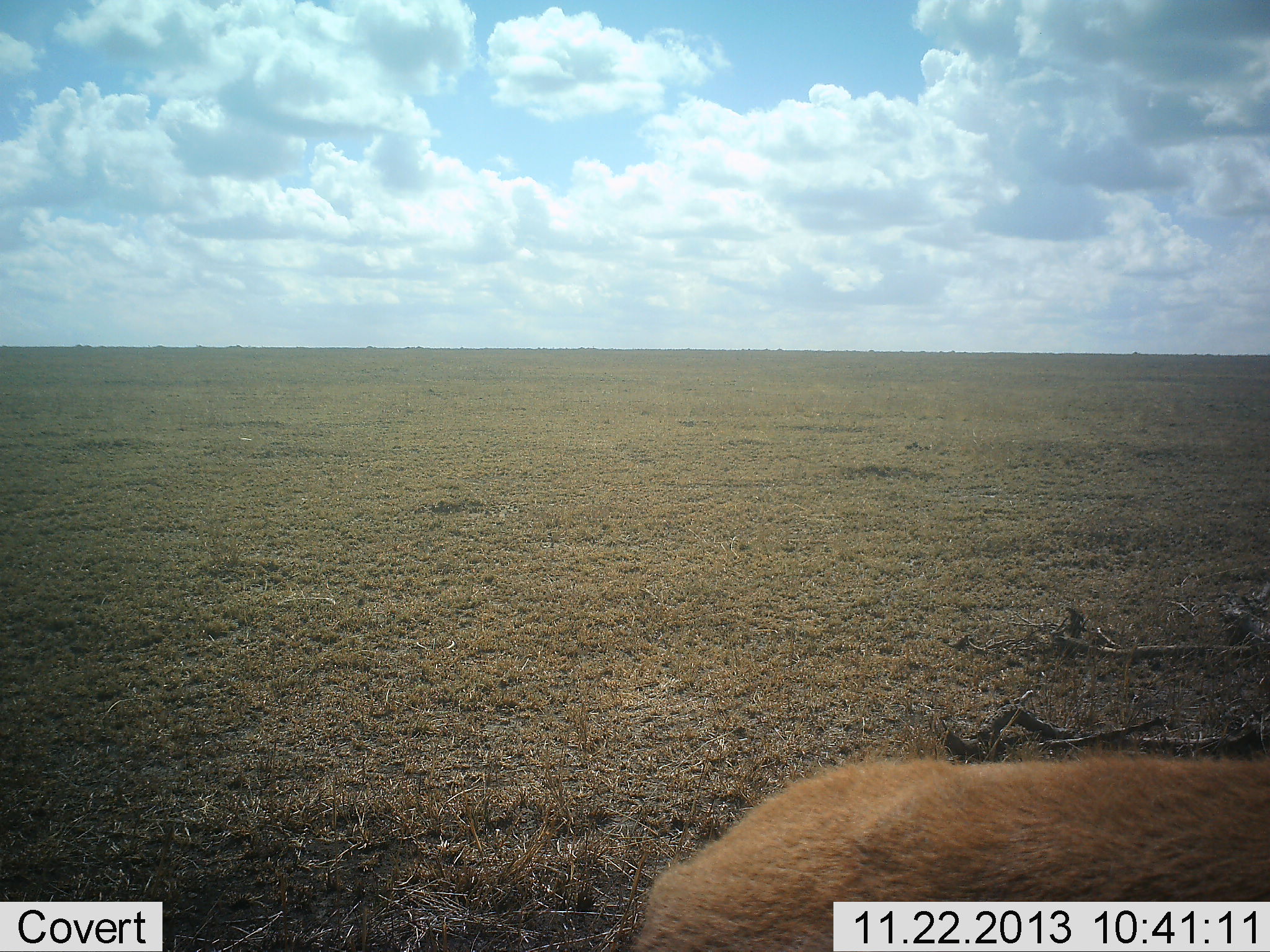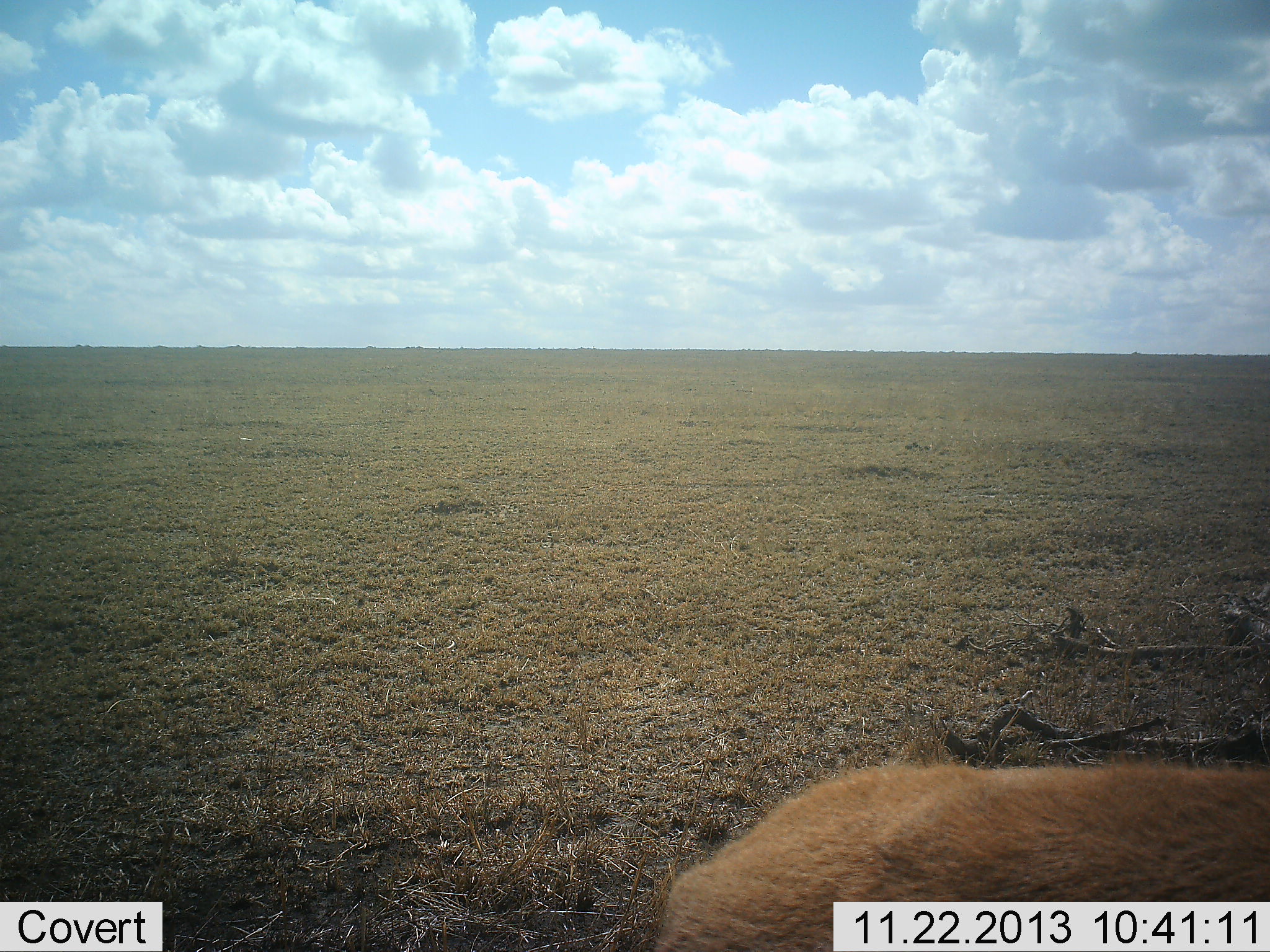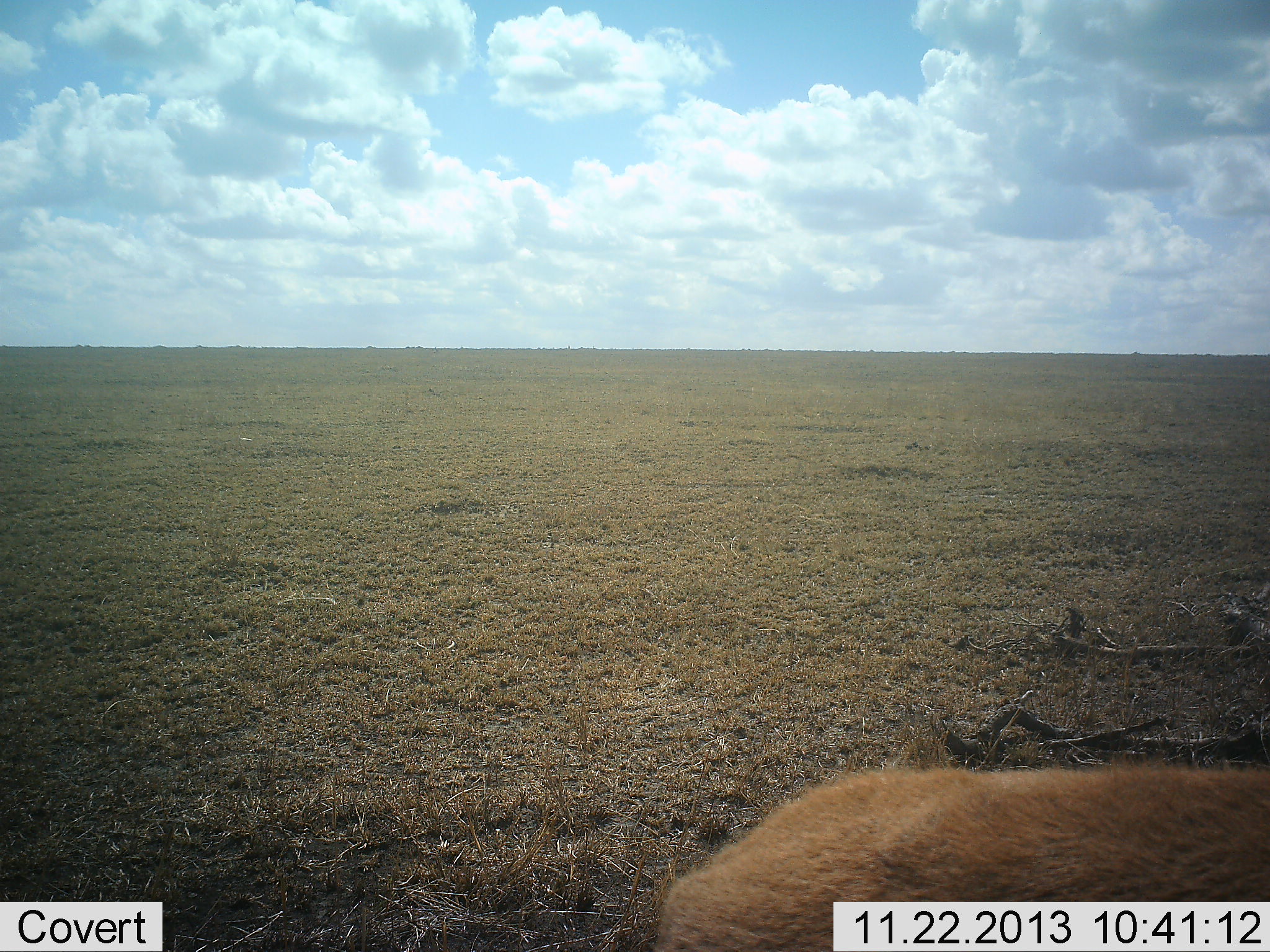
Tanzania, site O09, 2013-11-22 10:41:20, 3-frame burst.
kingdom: Animalia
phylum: Chordata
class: Mammalia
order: Artiodactyla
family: Bovidae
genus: Eudorcas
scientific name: Eudorcas thomsonii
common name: thomson's gazelle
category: gazellethomsons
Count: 1.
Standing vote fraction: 68%.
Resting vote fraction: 16%.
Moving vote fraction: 0%.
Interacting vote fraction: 0%.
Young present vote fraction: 0%.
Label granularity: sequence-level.